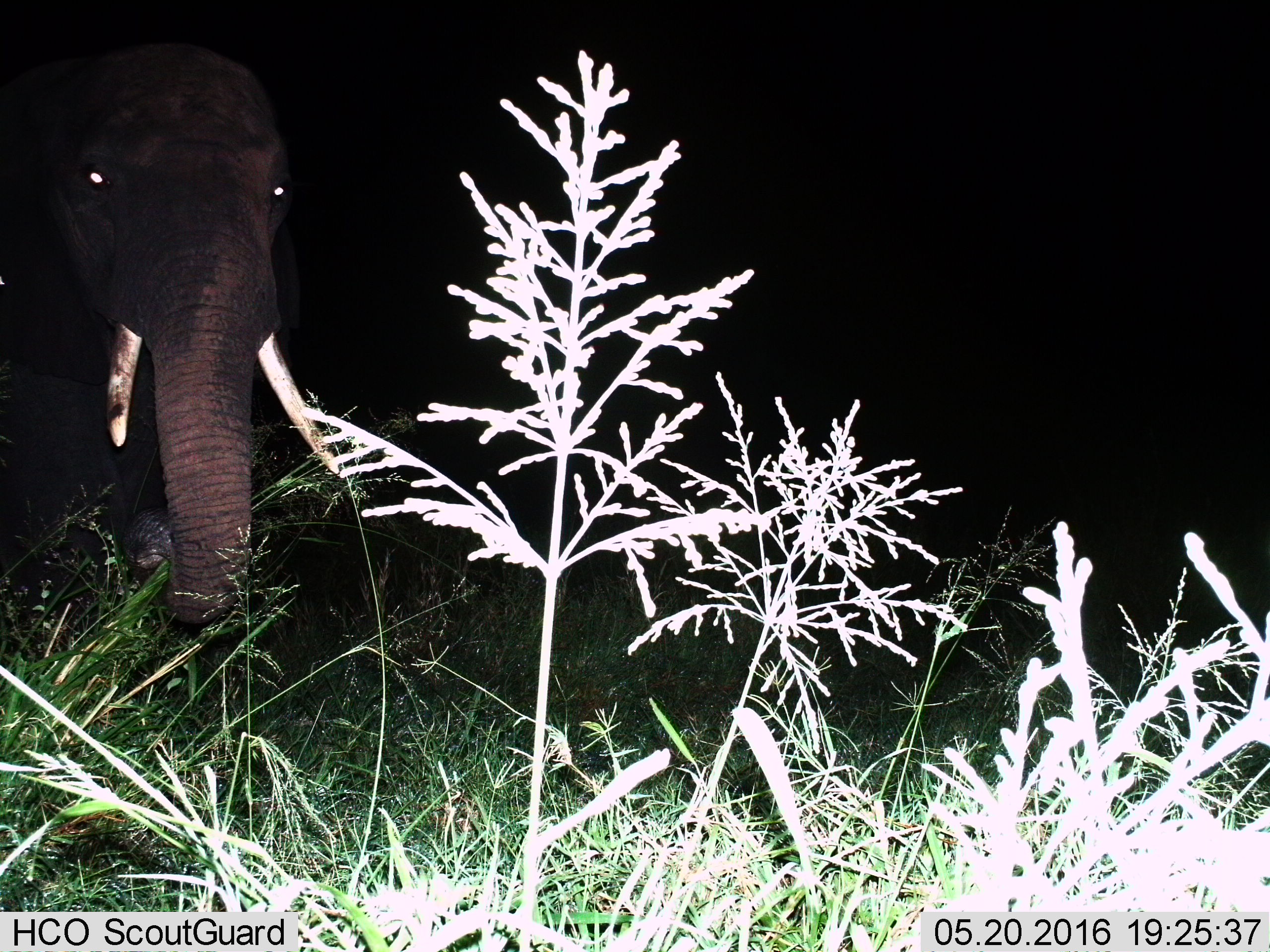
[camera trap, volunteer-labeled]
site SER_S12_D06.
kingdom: Animalia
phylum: Chordata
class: Mammalia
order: Proboscidea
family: Elephantidae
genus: Loxodonta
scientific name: Loxodonta africana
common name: african bush elephant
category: elephant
Elephant (african bush elephant) (Loxodonta africana), count 1. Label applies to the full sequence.